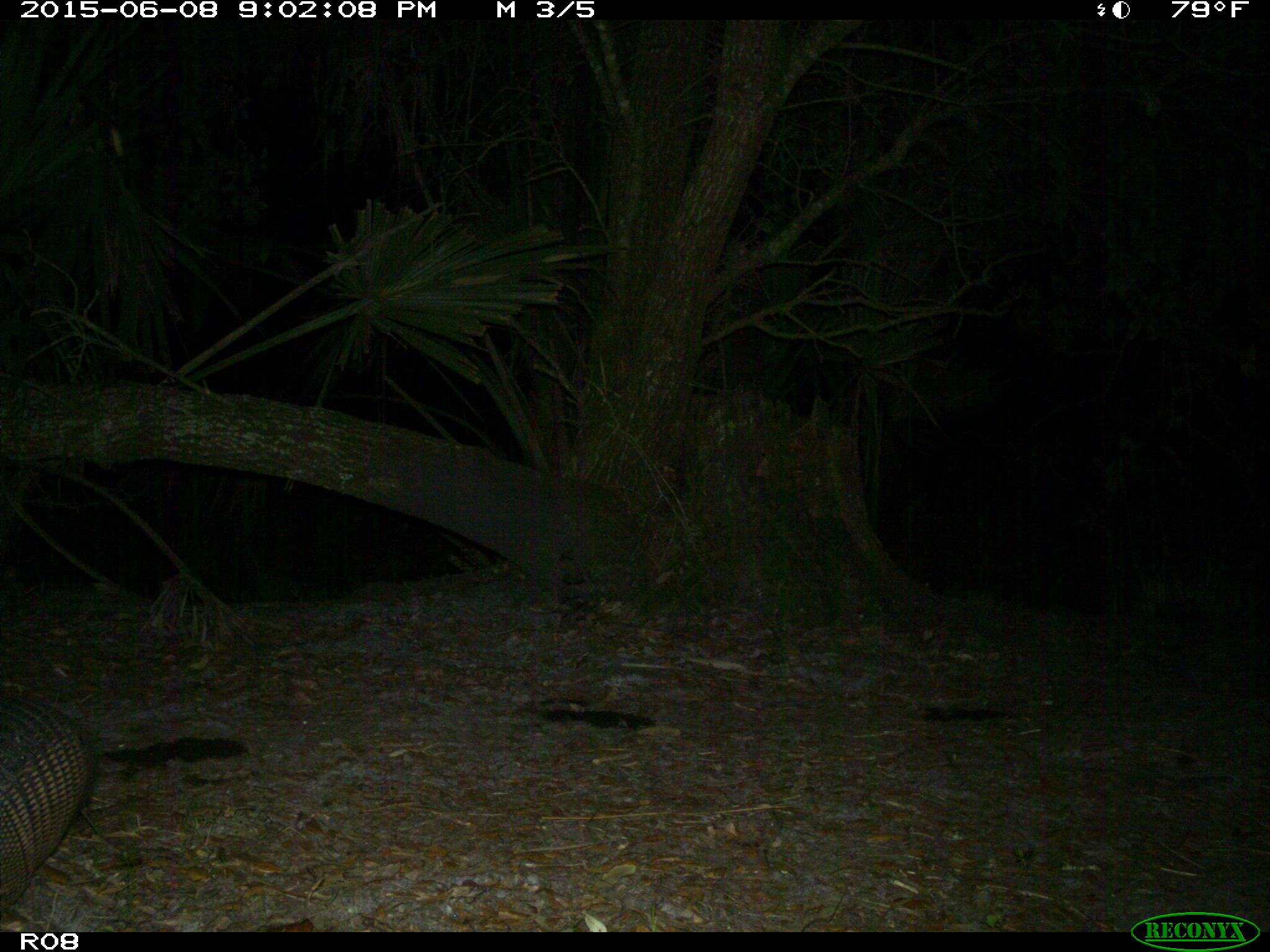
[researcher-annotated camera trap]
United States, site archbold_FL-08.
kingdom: Animalia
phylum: Chordata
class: Mammalia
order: Cingulata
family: Dasypodidae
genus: Dasypus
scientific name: Dasypus novemcinctus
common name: nine-banded armadillo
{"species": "Dasypus novemcinctus (nine-banded armadillo)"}